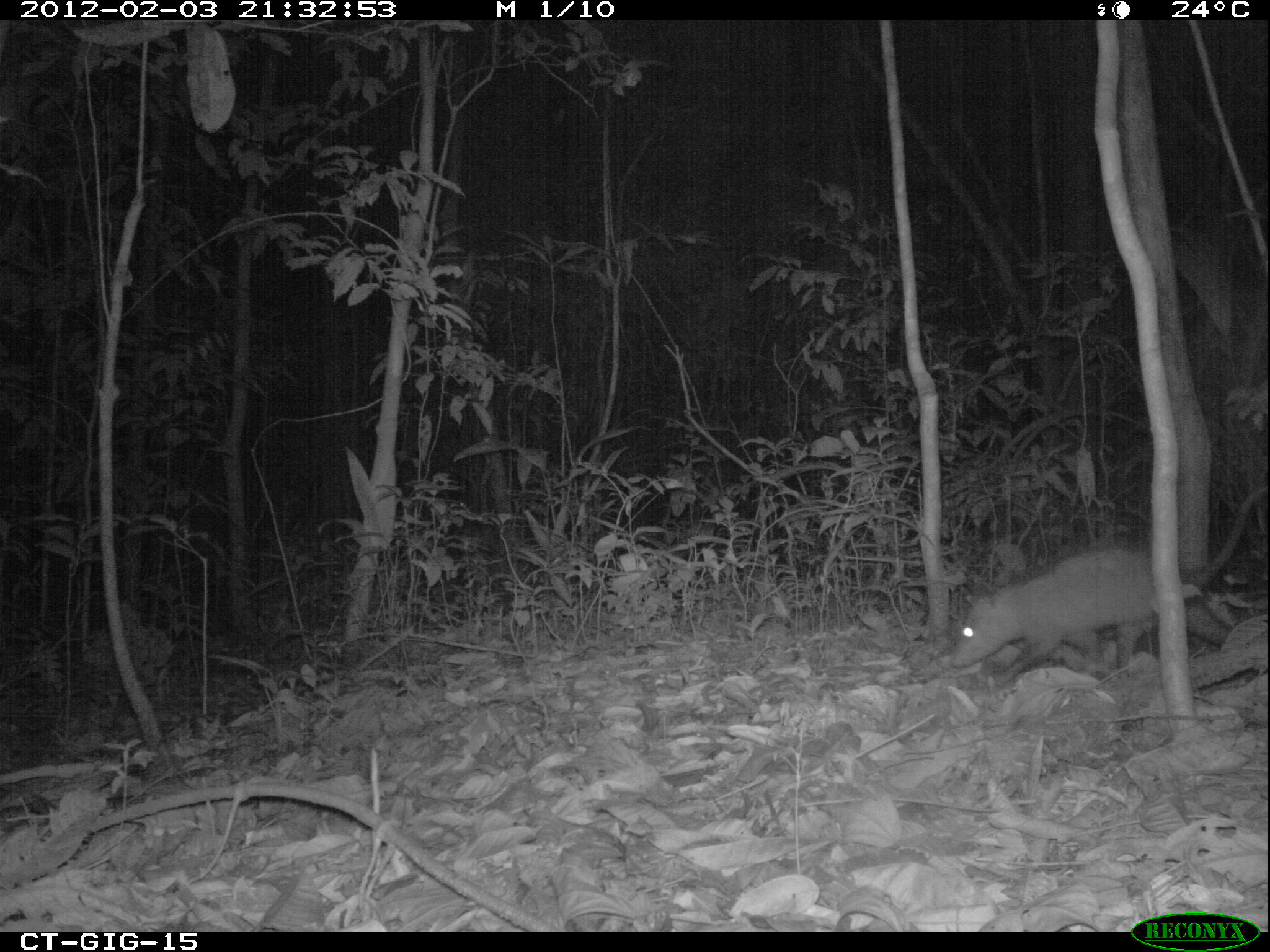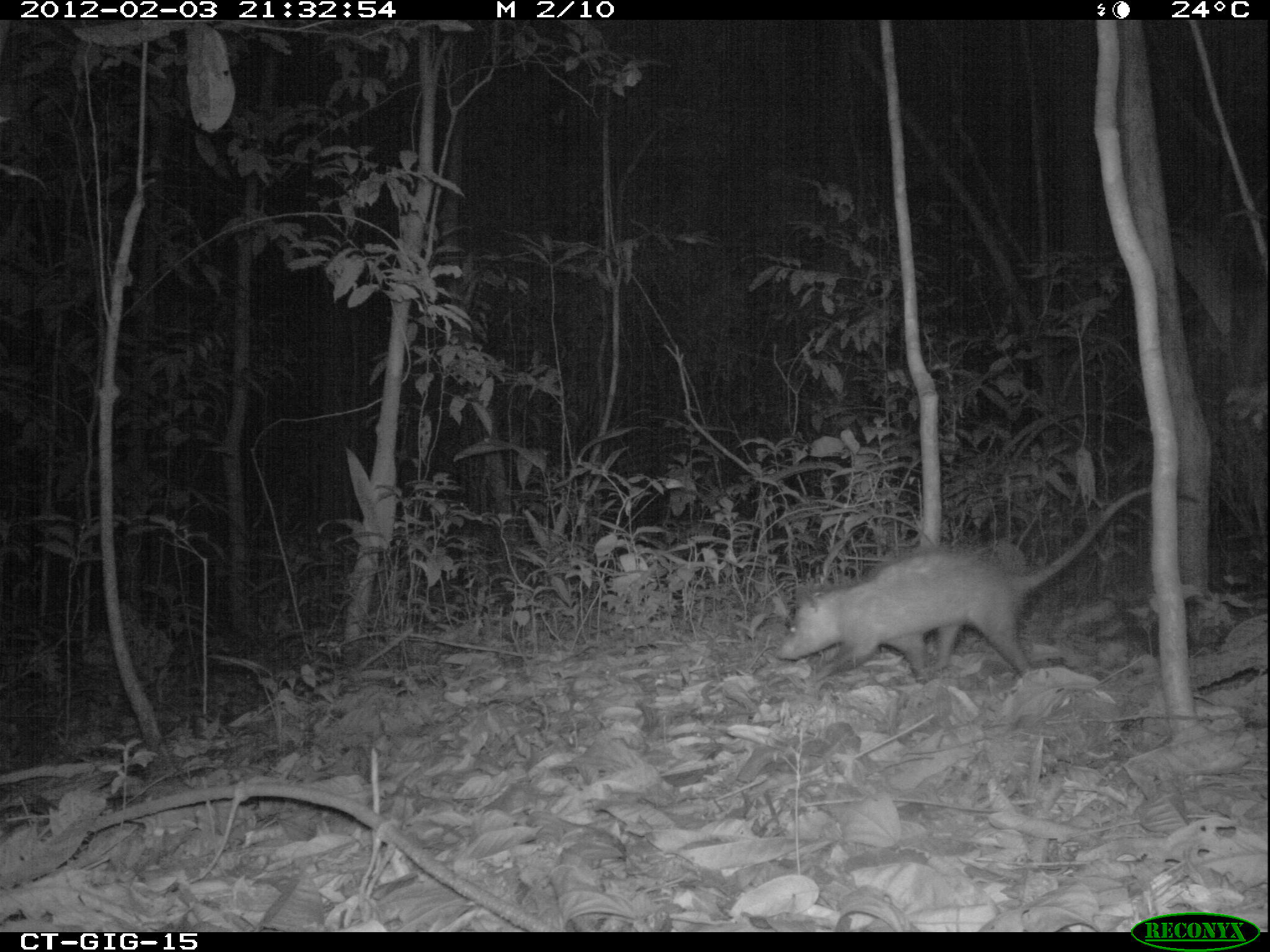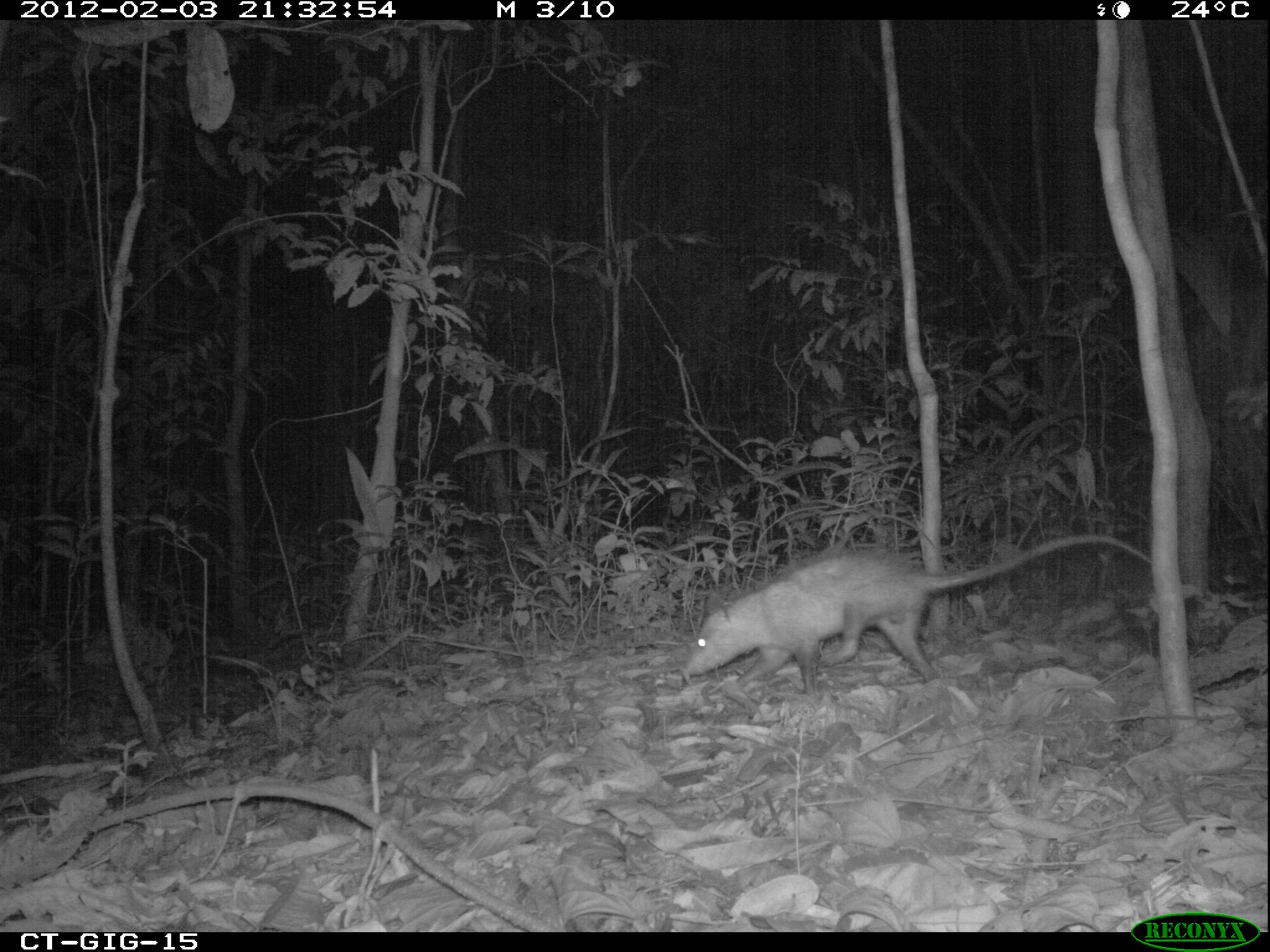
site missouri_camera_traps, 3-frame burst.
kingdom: Animalia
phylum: Chordata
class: Mammalia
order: Didelphimorphia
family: Didelphidae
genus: Didelphis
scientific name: Didelphis marsupialis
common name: common opossum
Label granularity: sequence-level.